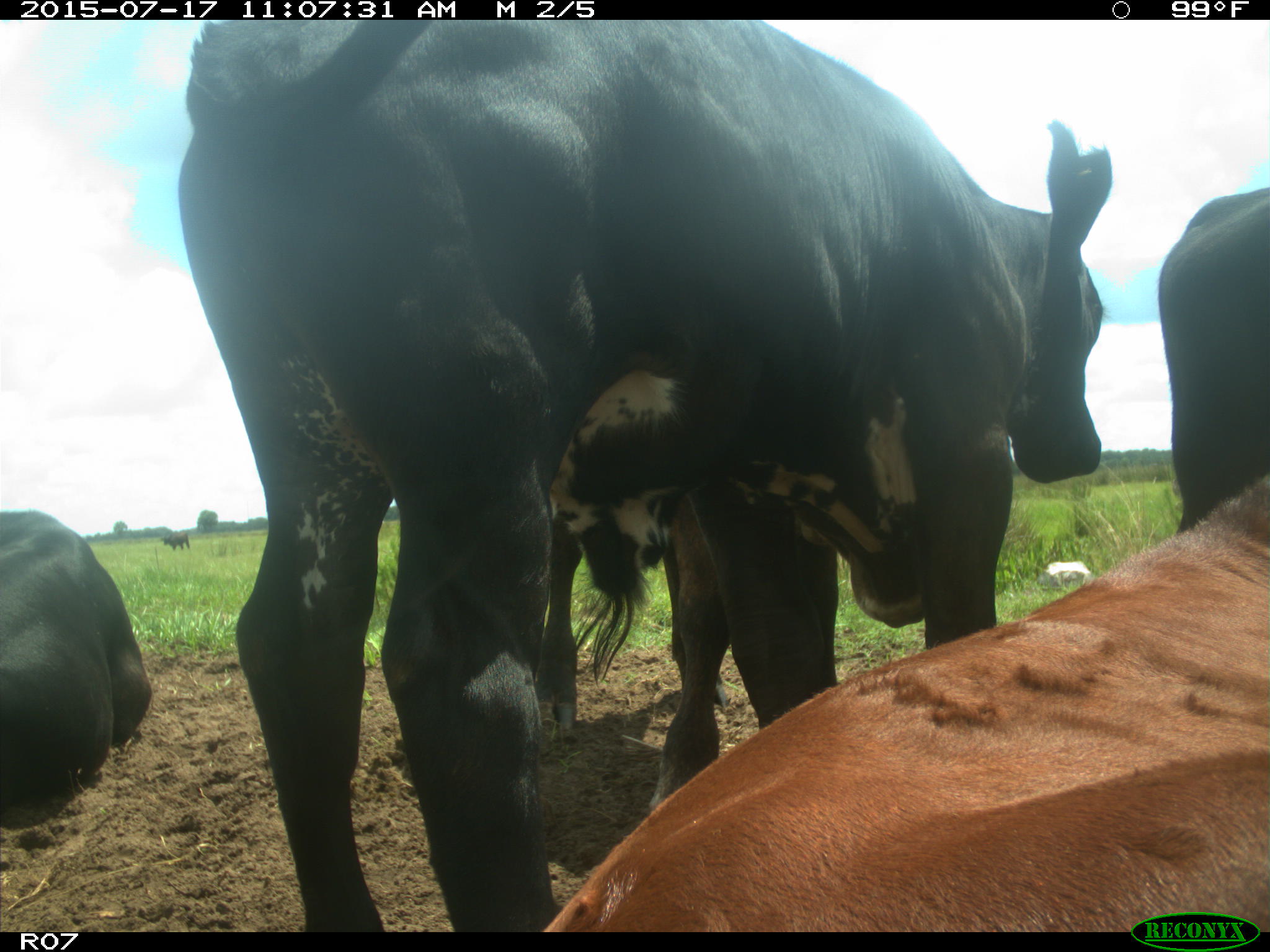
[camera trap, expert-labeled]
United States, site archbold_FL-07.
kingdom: Animalia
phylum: Chordata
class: Mammalia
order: Artiodactyla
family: Bovidae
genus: Bos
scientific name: Bos taurus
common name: domestic cow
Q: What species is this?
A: Bos taurus (domestic cow).